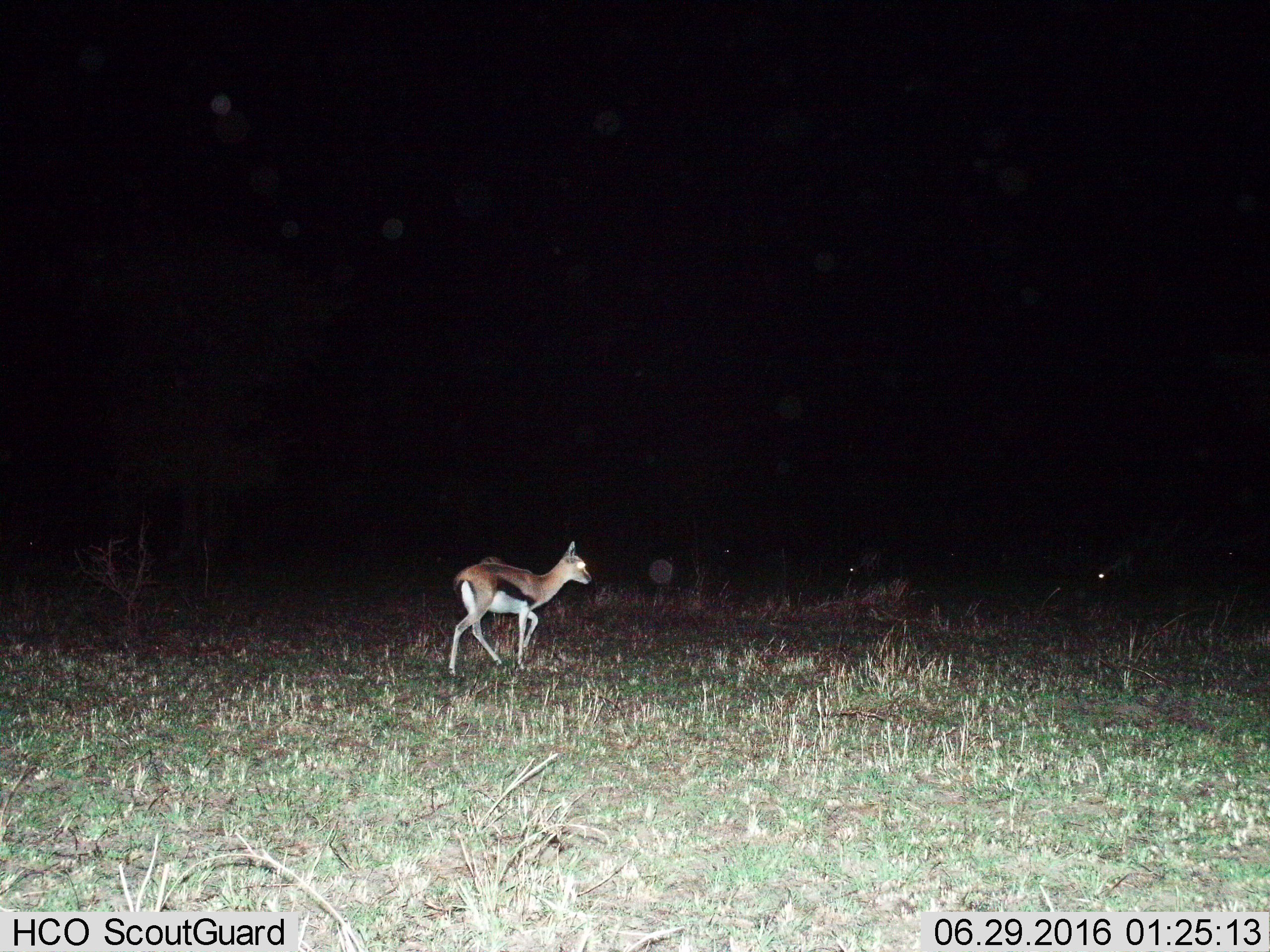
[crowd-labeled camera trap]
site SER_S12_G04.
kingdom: Animalia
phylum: Chordata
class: Mammalia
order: Artiodactyla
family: Bovidae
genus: Eudorcas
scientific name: Eudorcas thomsonii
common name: thomson's gazelle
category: gazellethomsons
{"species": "gazellethomsons (thomson's gazelle) (Eudorcas thomsonii)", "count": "1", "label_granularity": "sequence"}